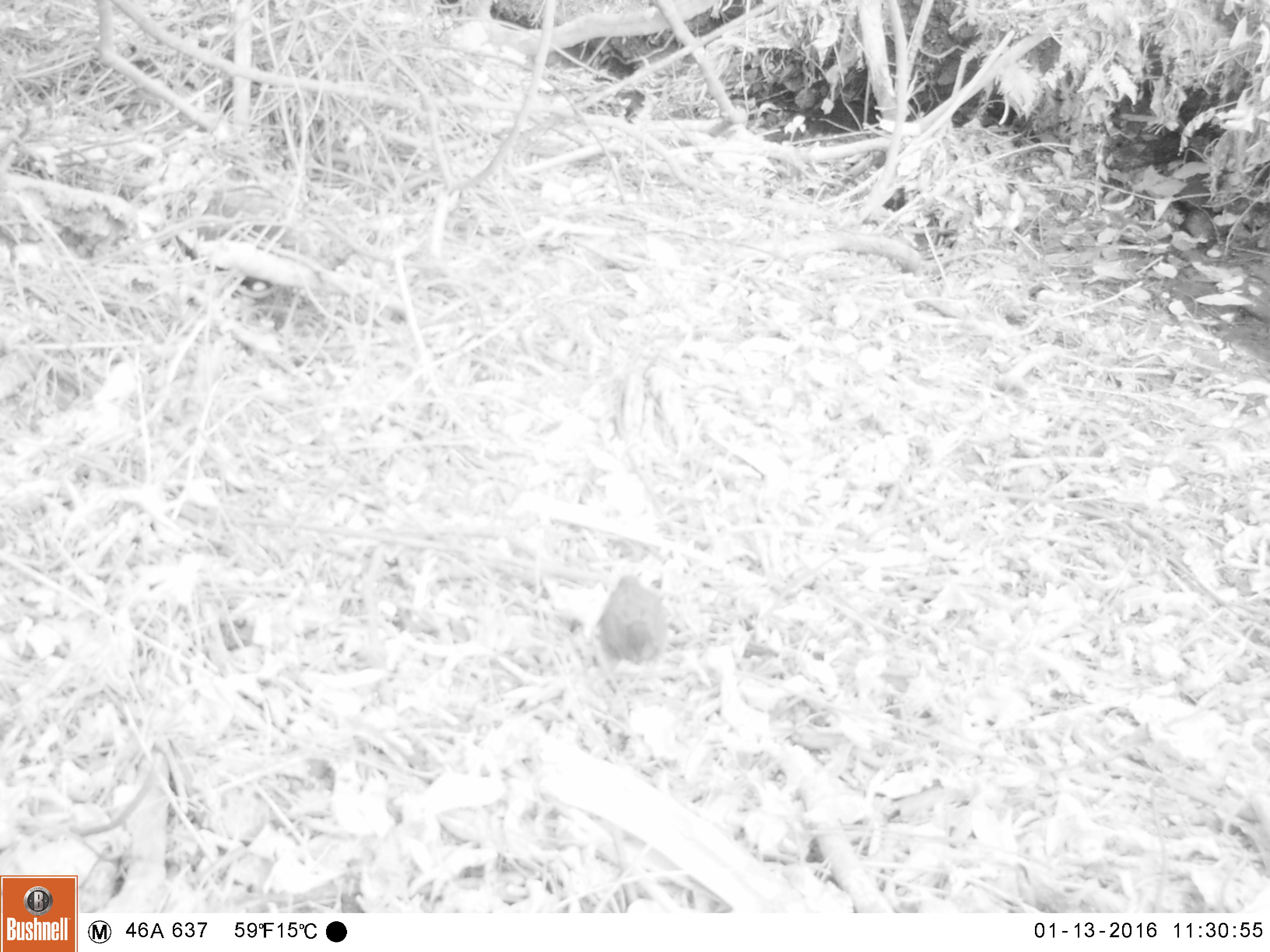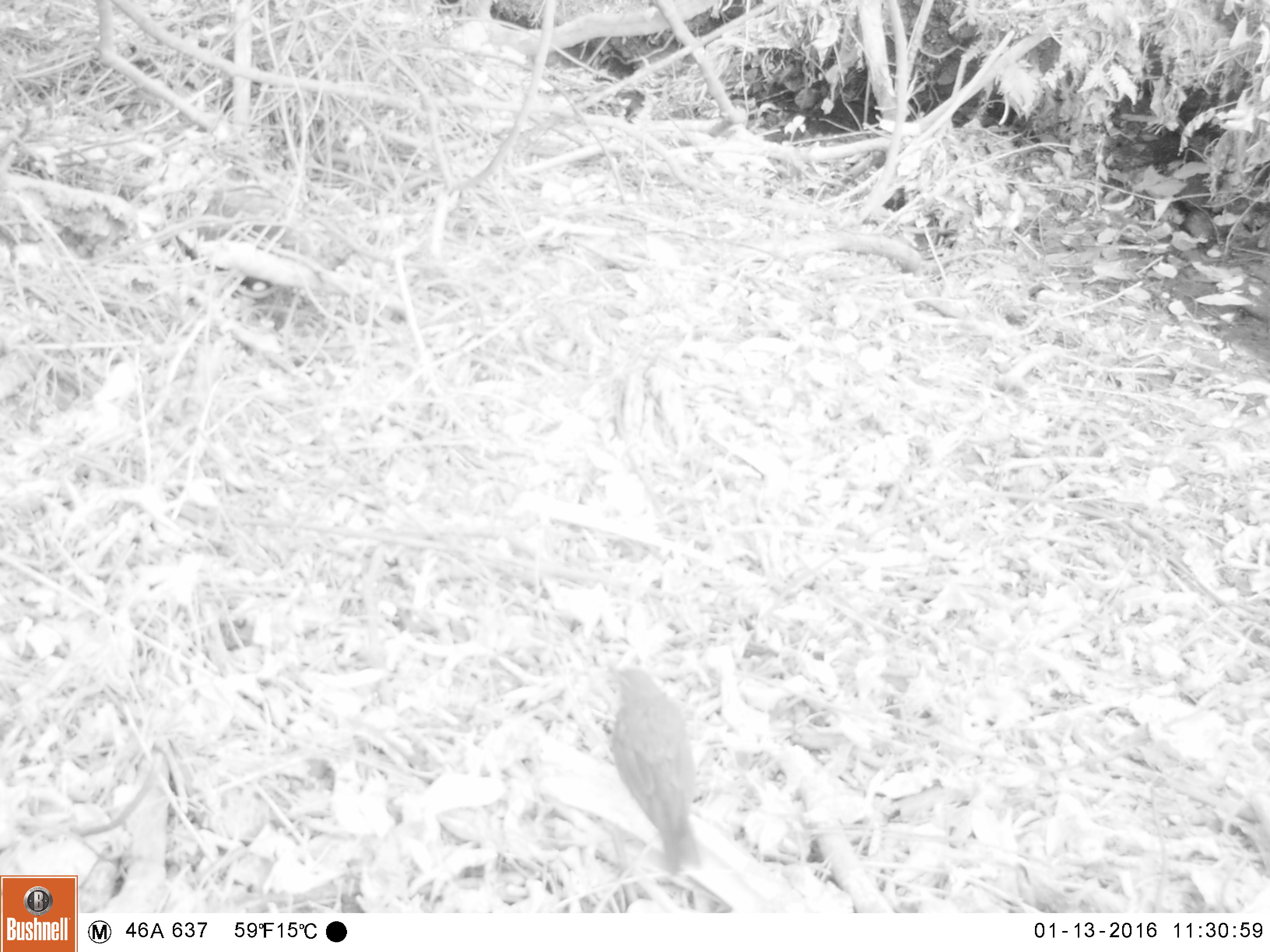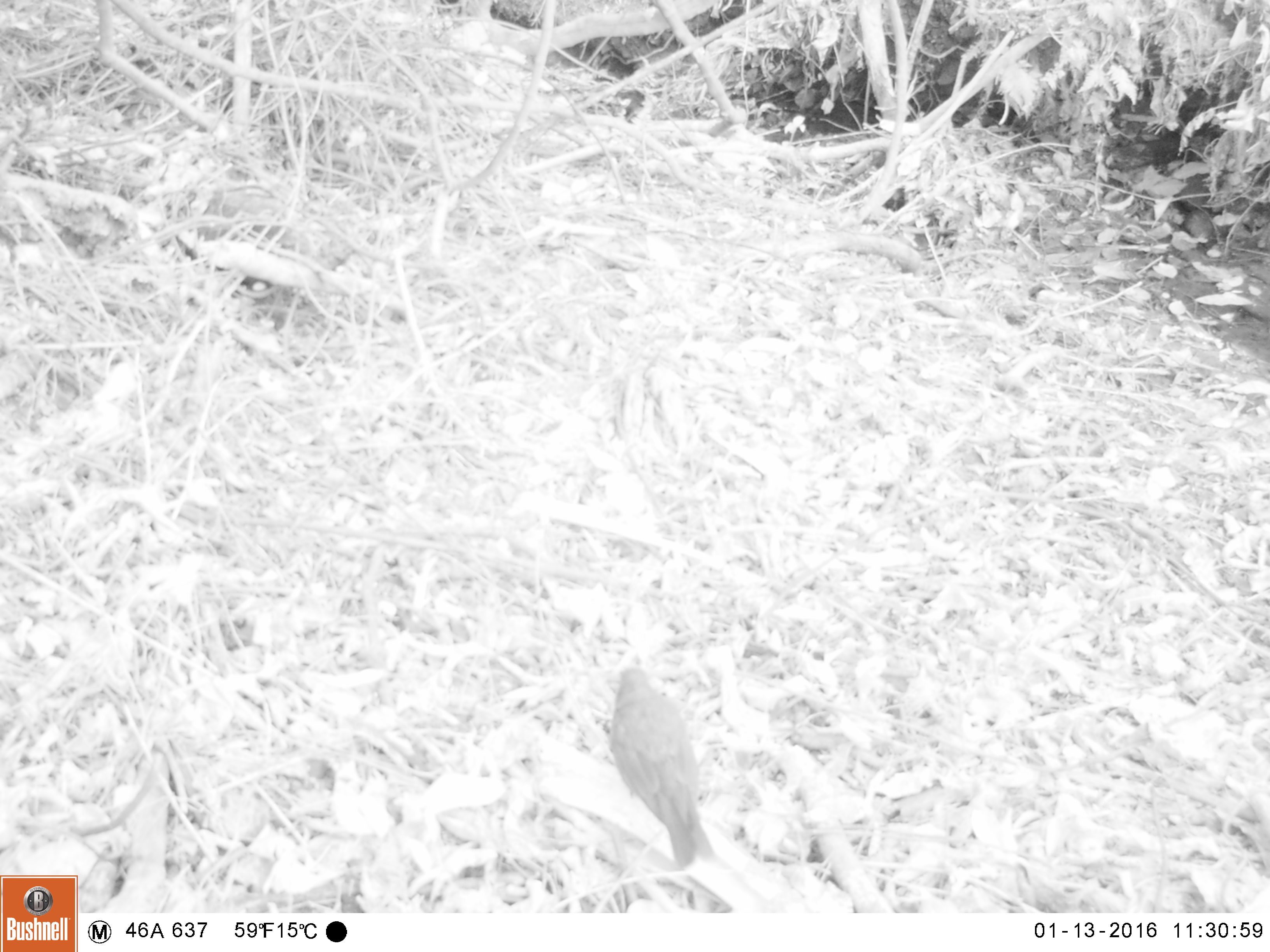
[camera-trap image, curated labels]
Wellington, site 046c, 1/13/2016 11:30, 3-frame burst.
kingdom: Animalia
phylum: Chordata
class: Aves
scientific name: Aves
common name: bird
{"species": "bird (Aves)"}